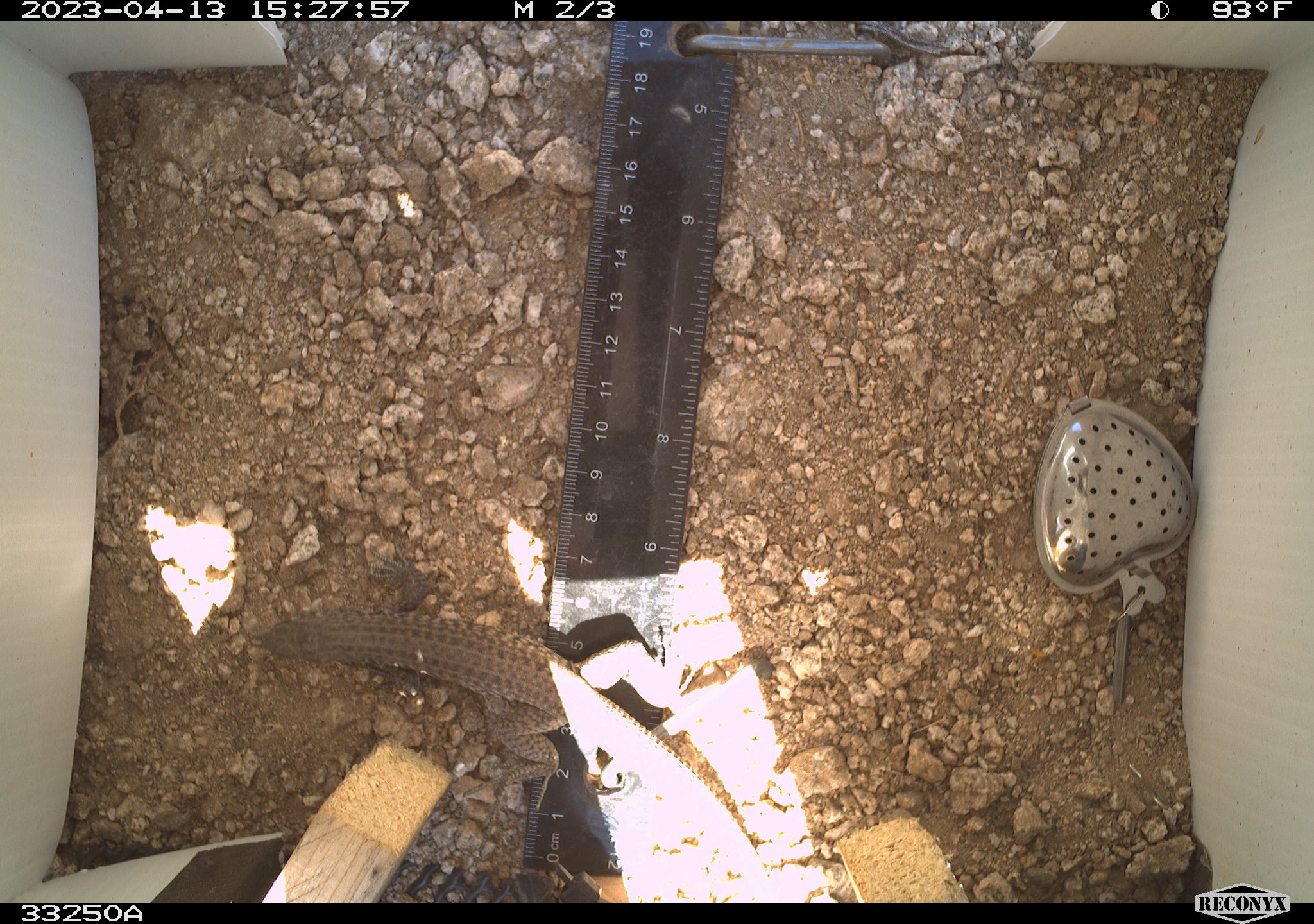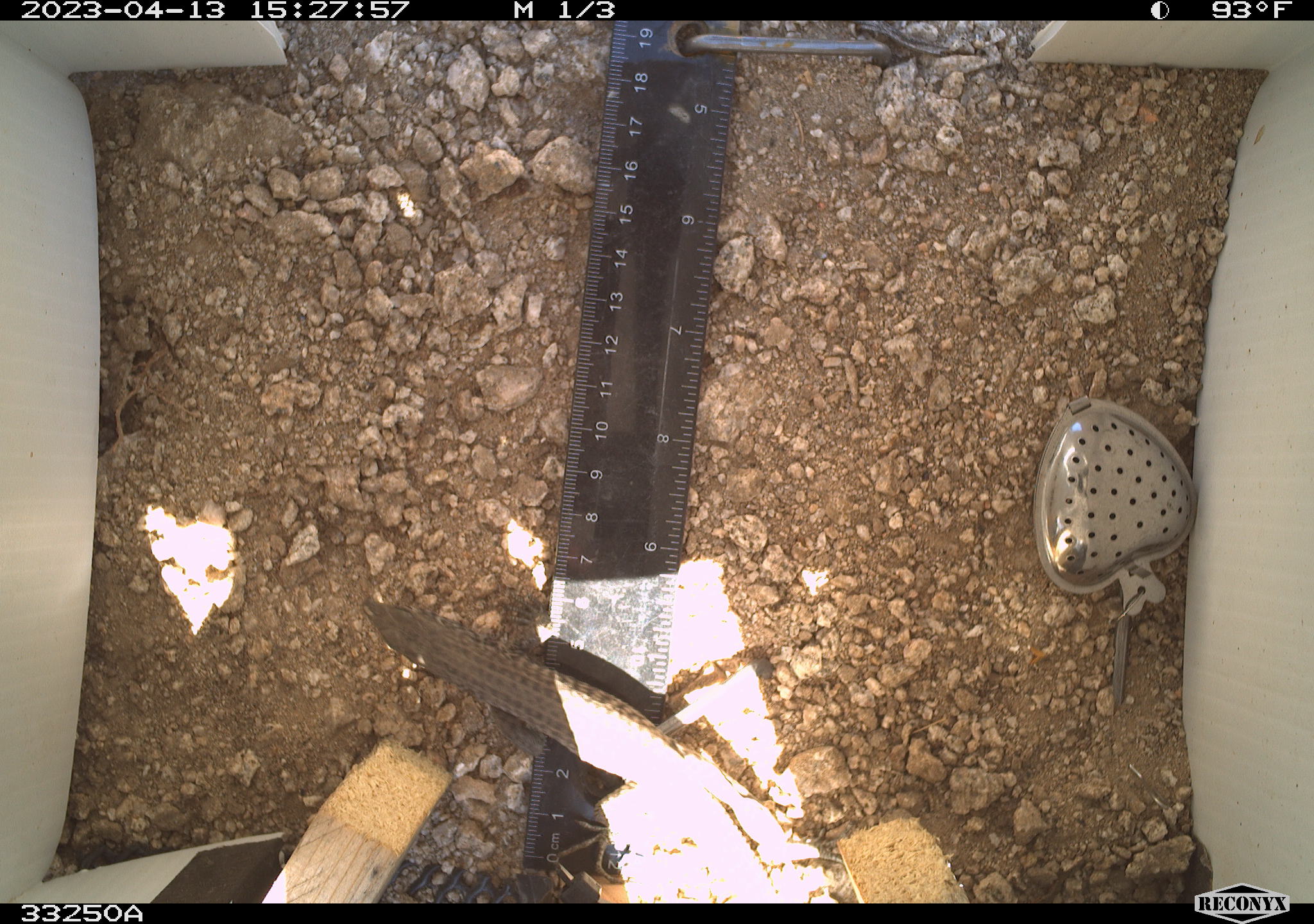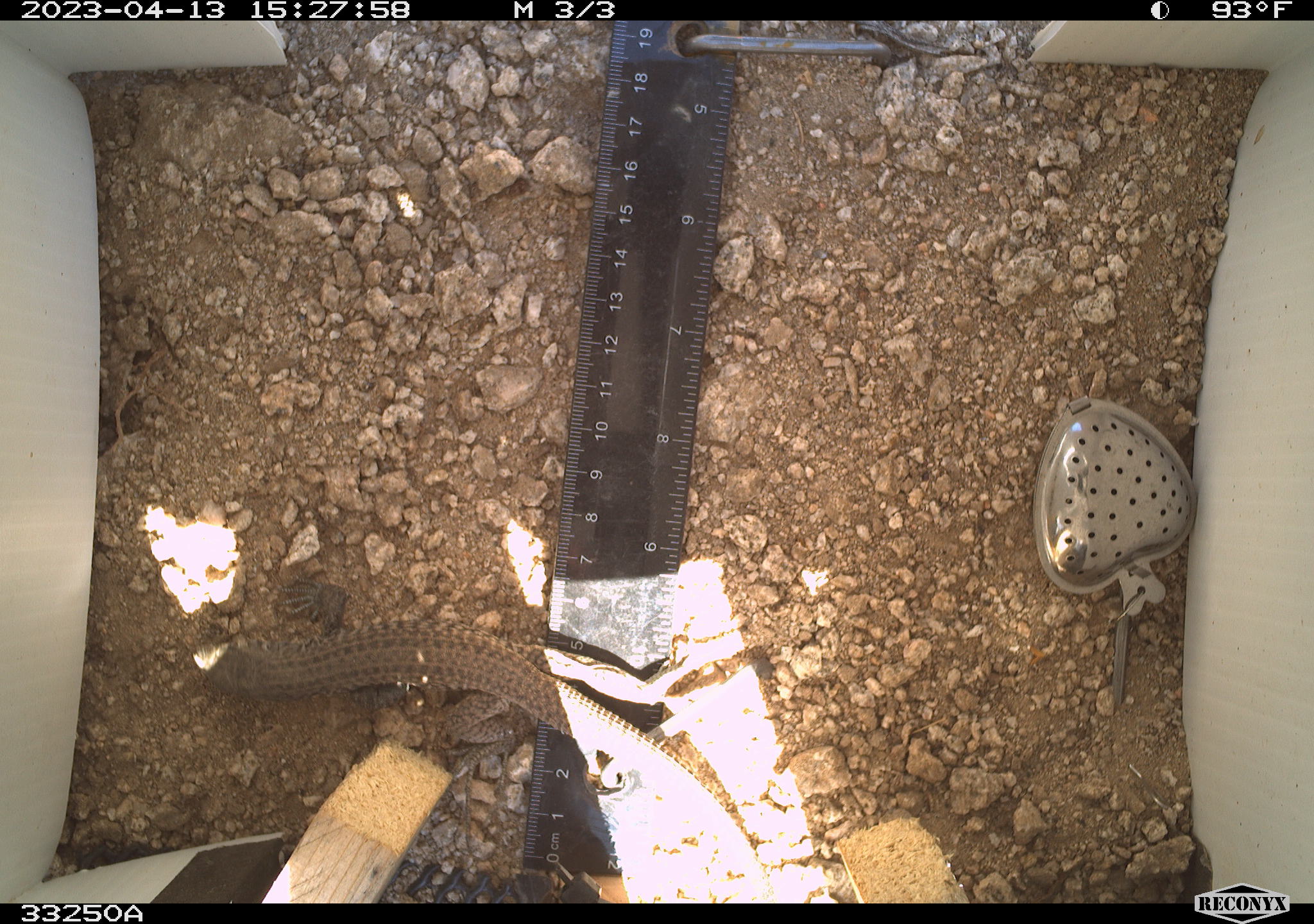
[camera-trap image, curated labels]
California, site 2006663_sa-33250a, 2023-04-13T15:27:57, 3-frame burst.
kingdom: Animalia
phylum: Chordata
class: Reptilia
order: Squamata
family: Teiidae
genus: Aspidoscelis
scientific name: Aspidoscelis tigris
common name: western whiptail